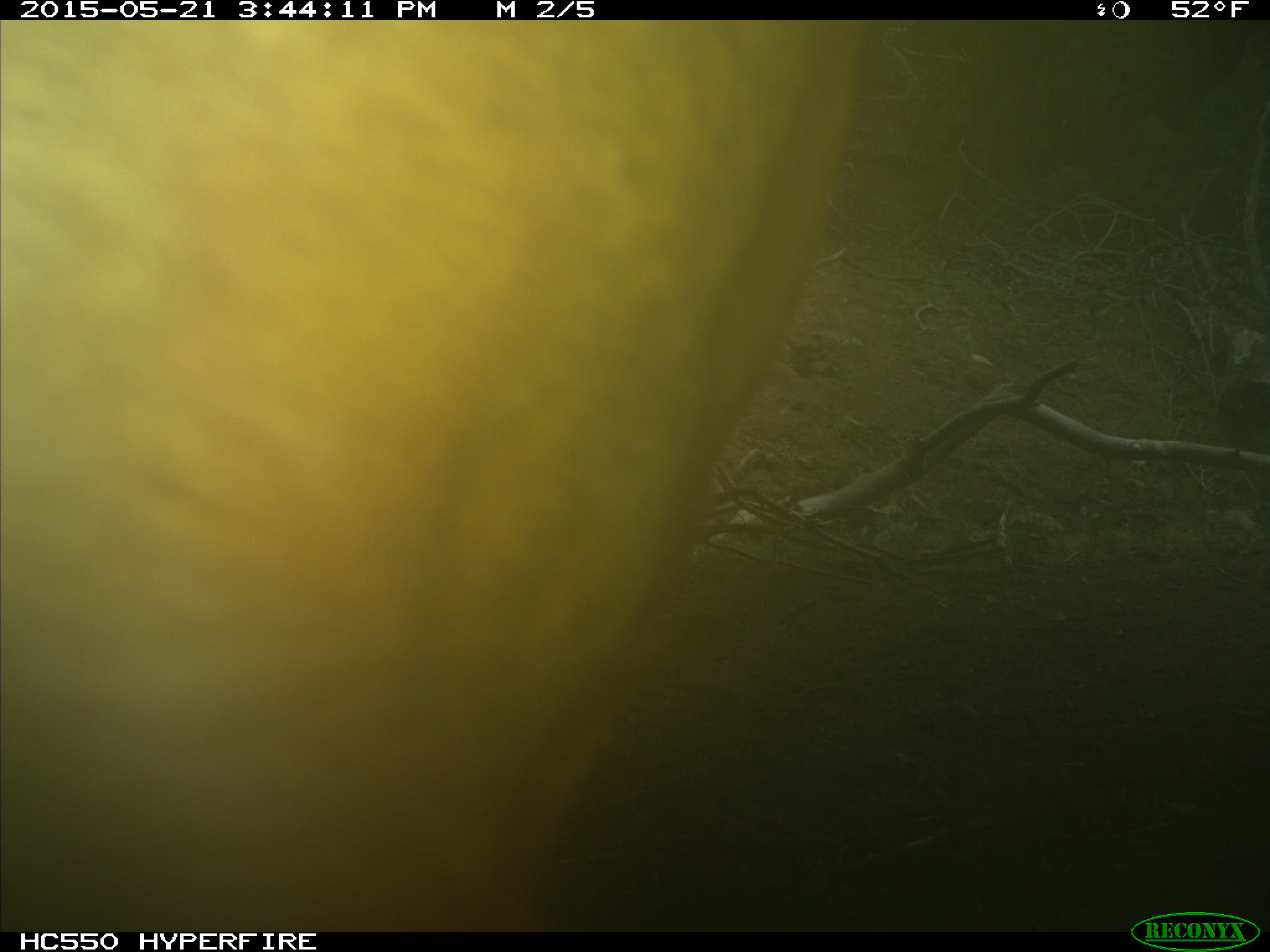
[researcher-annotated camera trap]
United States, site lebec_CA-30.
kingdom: Animalia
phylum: Chordata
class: Mammalia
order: Artiodactyla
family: Bovidae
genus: Bos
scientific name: Bos taurus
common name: domestic cow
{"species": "Bos taurus (domestic cow)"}